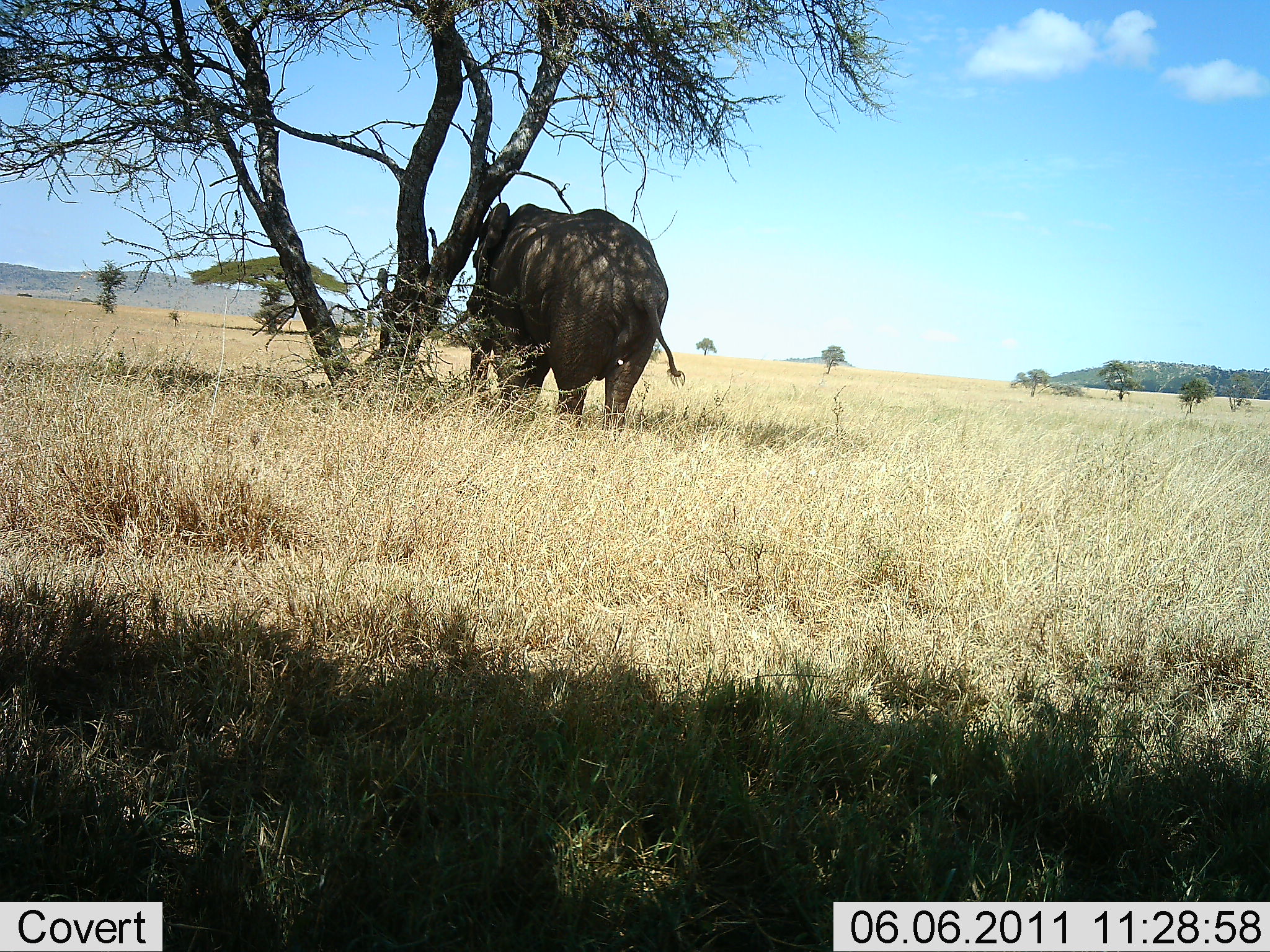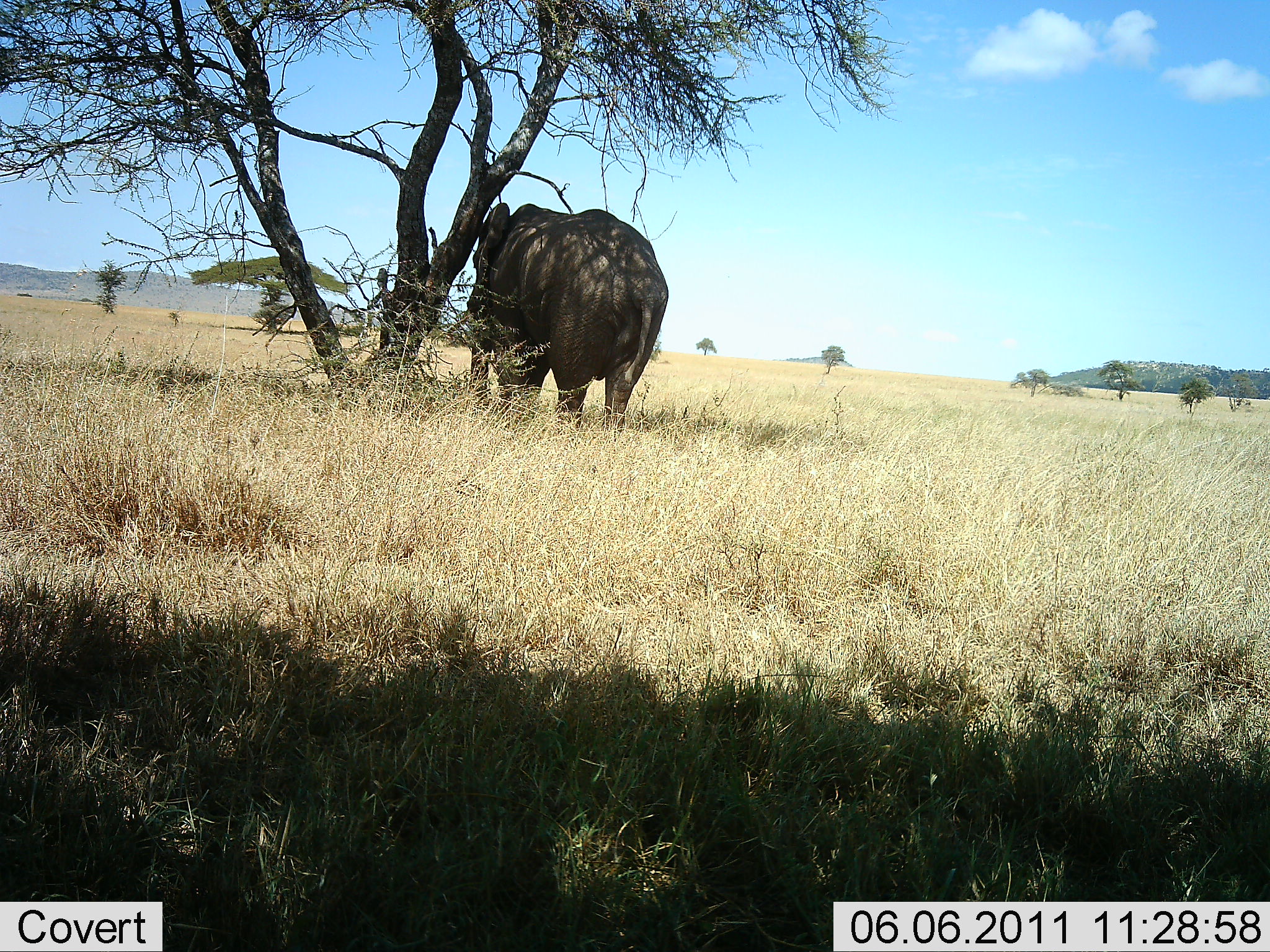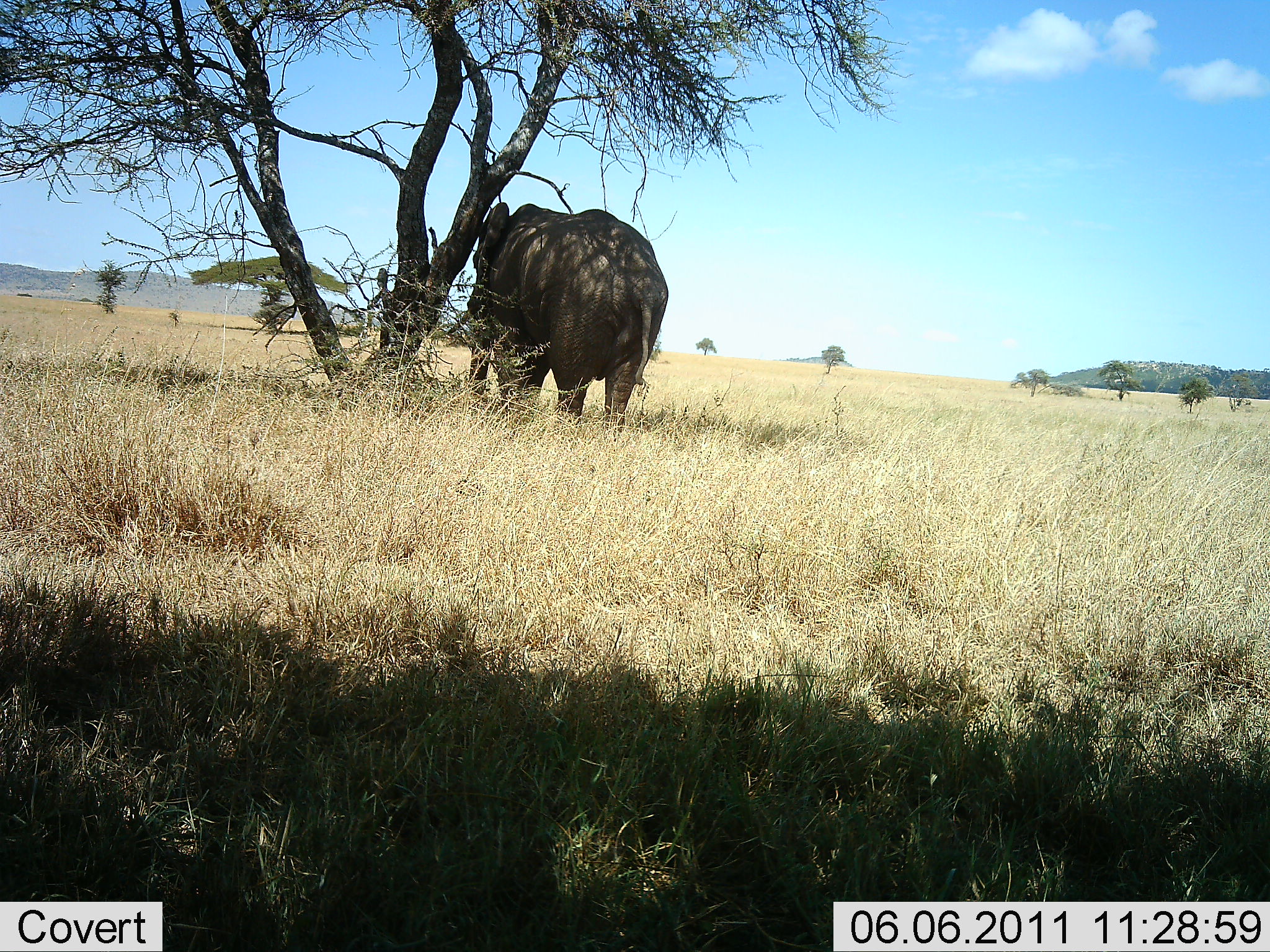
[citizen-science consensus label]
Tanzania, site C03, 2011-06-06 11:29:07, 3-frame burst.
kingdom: Animalia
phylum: Chordata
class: Mammalia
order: Proboscidea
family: Elephantidae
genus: Loxodonta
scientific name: Loxodonta africana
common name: african bush elephant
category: elephant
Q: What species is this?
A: Elephant (african bush elephant) (Loxodonta africana).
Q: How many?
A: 1.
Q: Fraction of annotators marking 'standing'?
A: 90%.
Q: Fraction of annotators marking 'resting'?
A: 10%.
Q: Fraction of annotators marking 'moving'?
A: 0%.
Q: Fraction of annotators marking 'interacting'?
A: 0%.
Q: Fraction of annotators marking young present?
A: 0%.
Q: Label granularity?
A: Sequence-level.